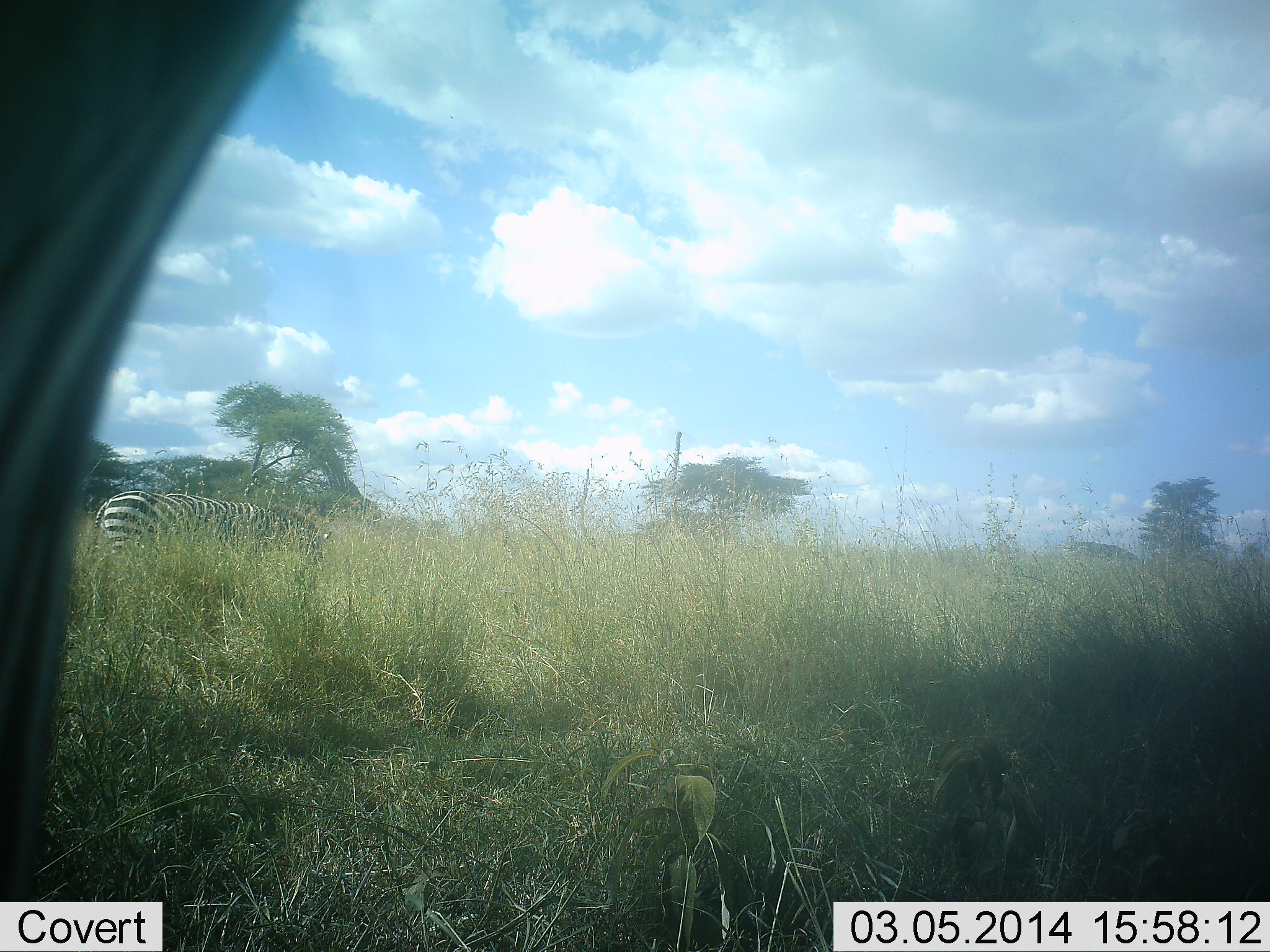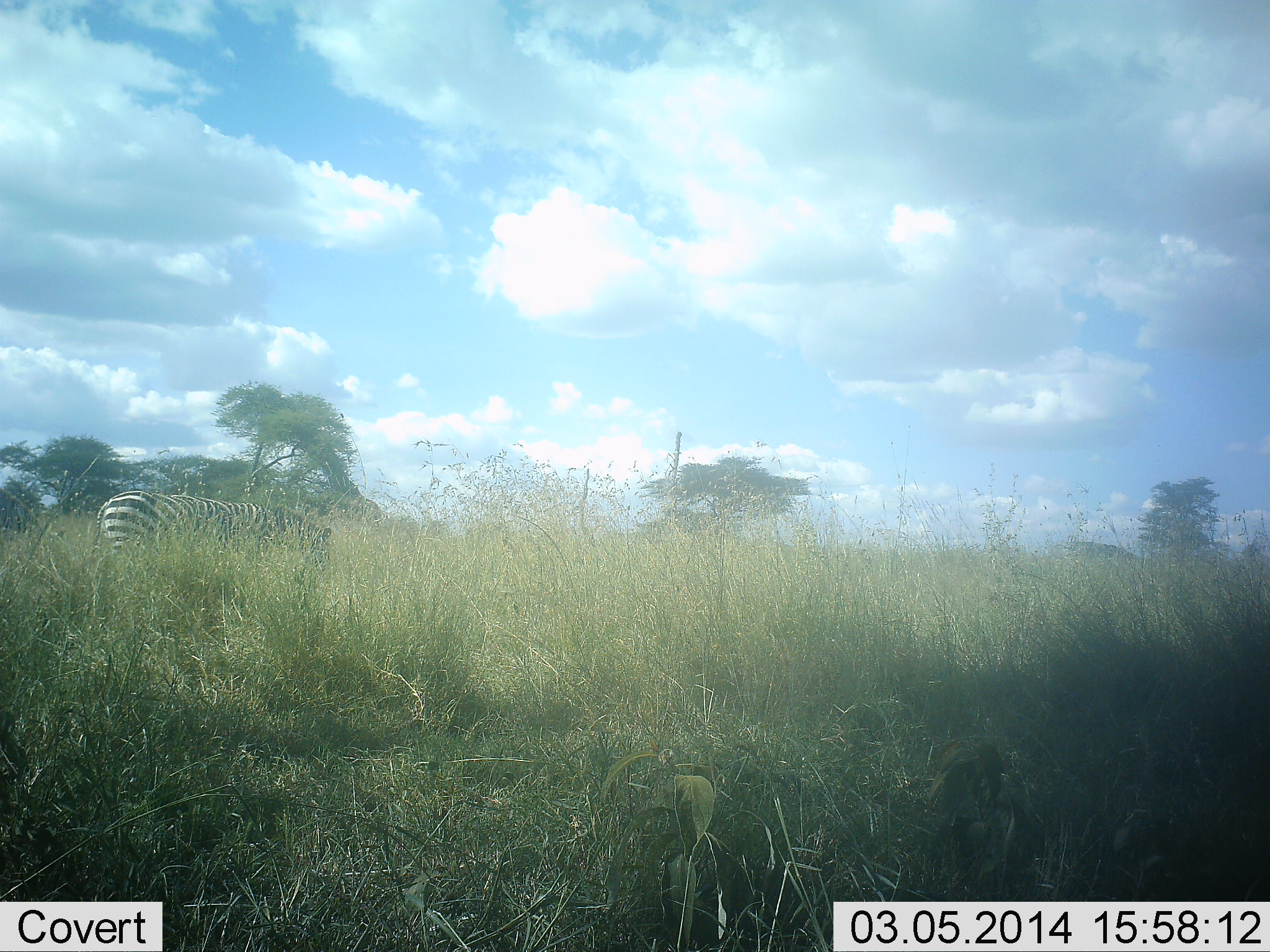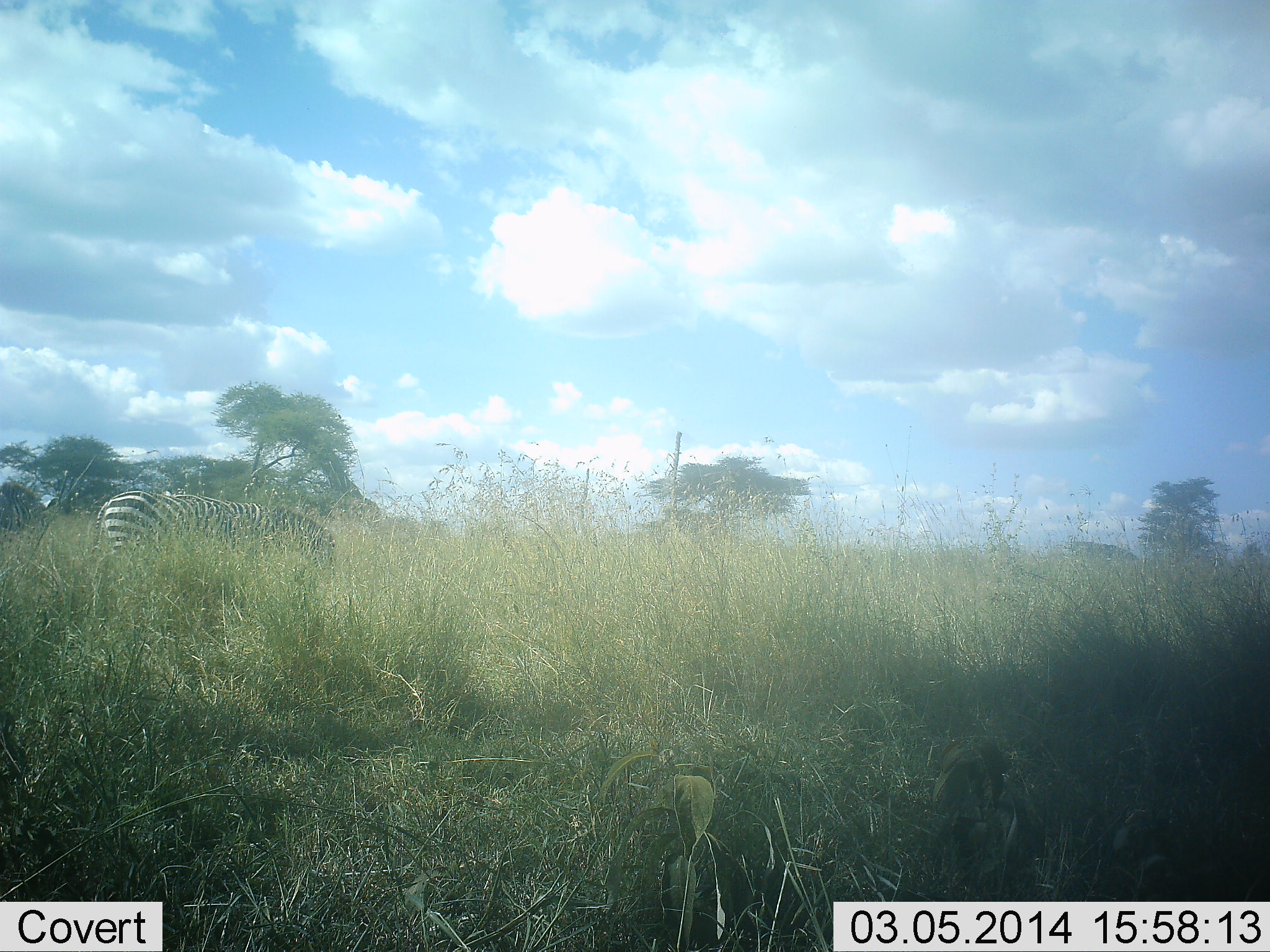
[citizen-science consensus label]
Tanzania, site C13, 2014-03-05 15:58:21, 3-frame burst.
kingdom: Animalia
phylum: Chordata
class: Mammalia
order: Perissodactyla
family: Equidae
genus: Equus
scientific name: Equus quagga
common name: plains zebra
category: zebra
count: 2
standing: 40%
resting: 0%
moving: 40%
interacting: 0%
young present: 0%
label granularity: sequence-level